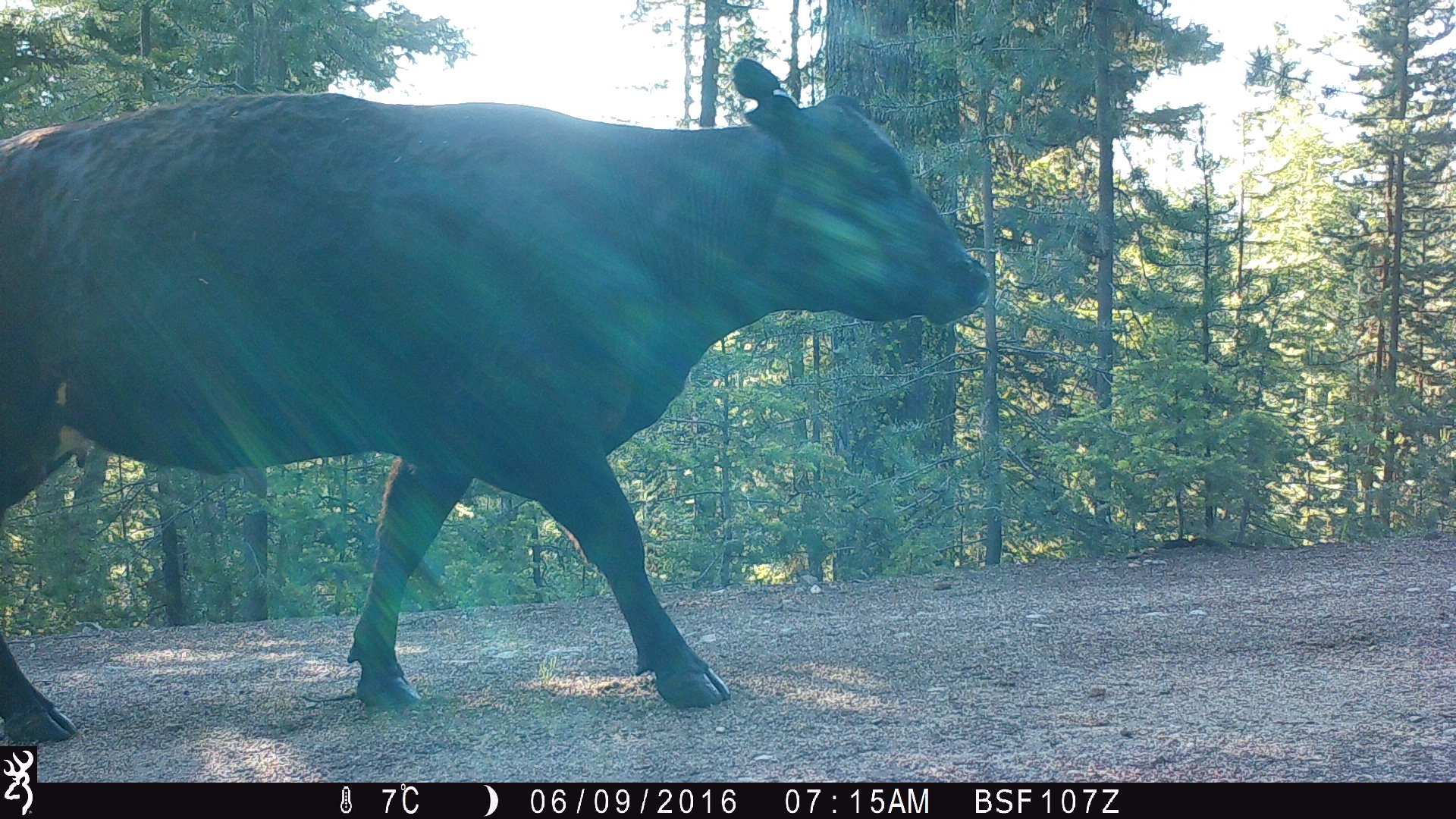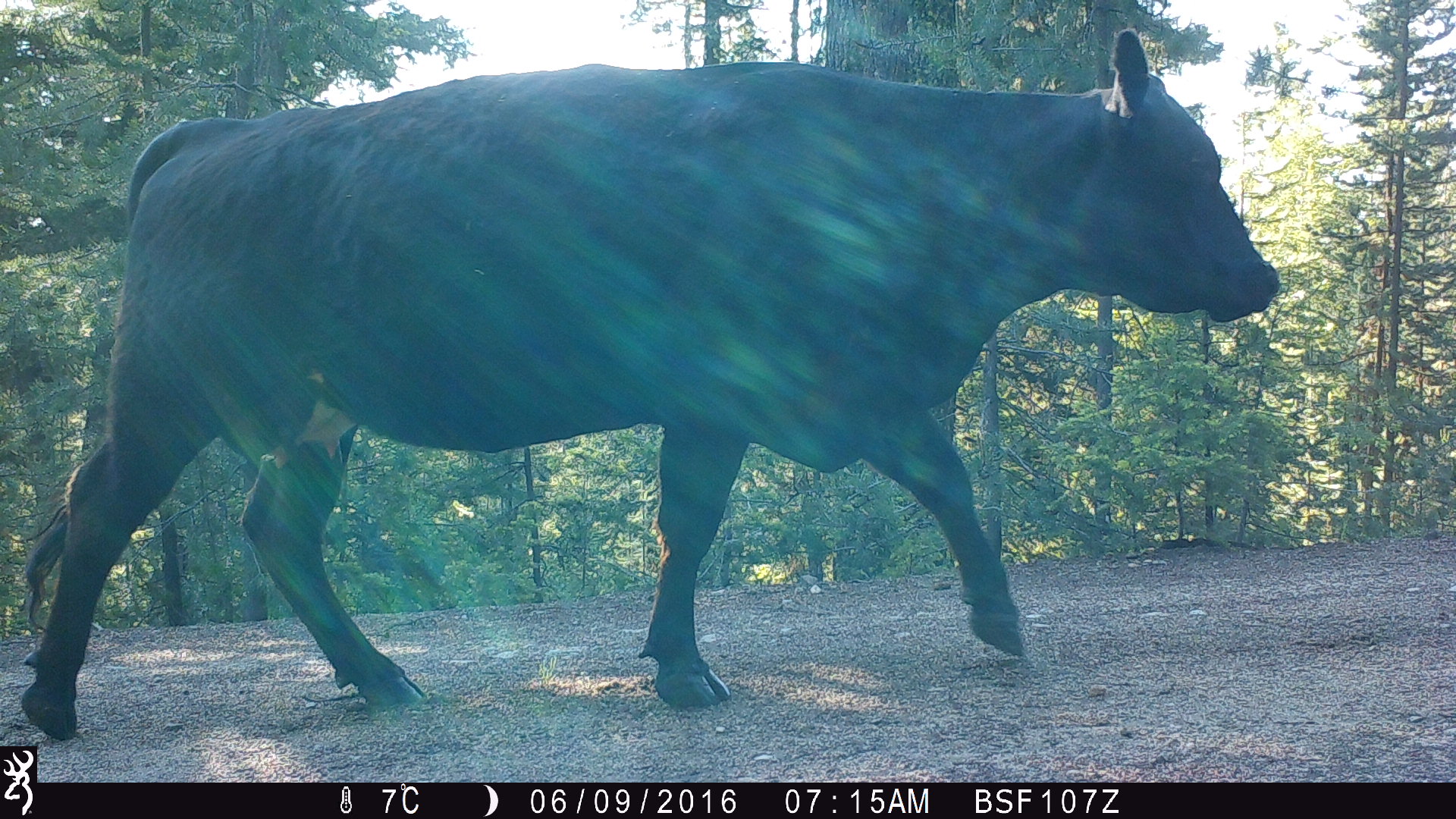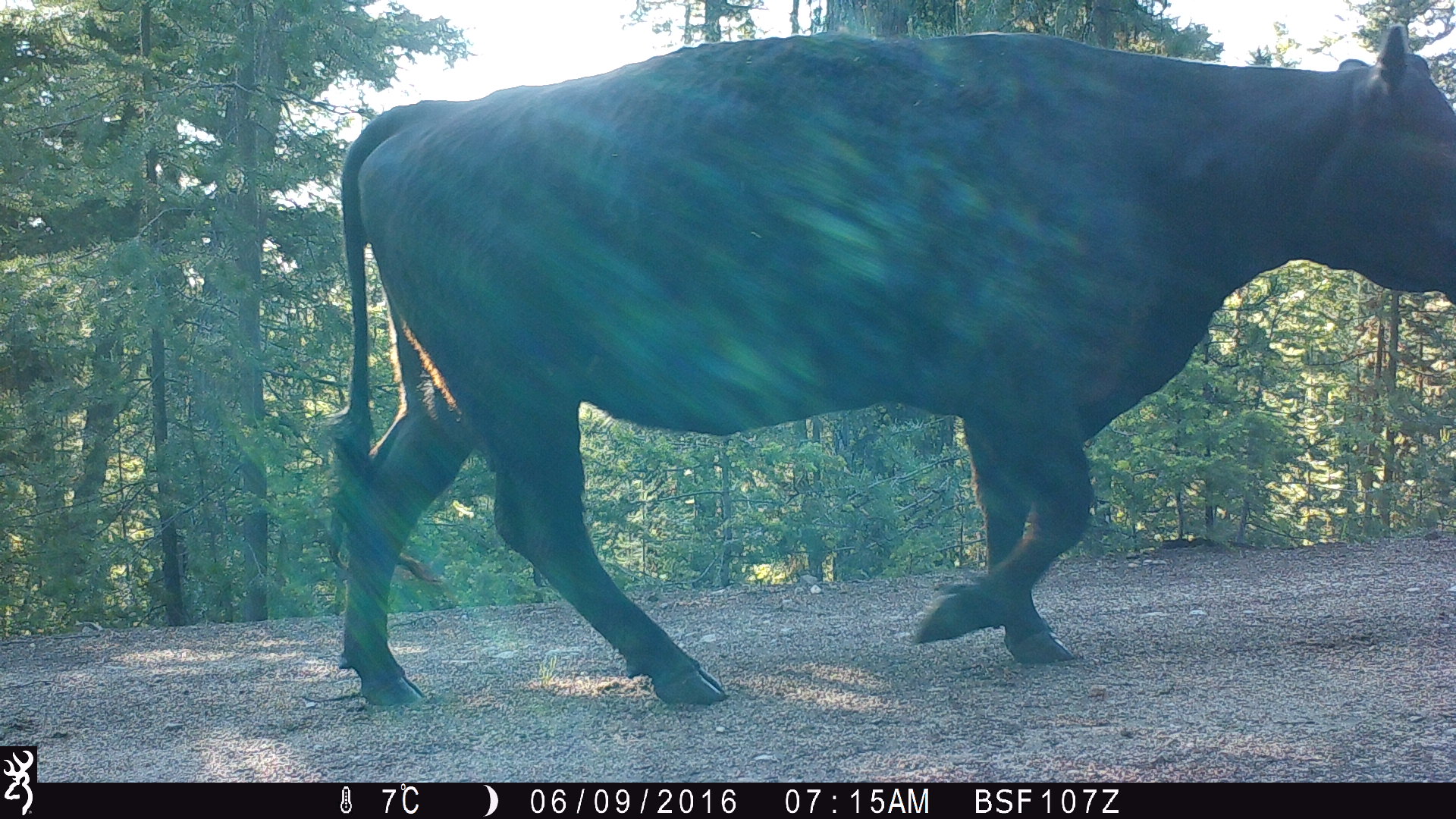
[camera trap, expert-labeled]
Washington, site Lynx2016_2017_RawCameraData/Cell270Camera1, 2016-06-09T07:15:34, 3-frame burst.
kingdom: Animalia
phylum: Chordata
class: Mammalia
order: Artiodactyla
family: Bovidae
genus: Bos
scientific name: Bos taurus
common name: domestic cattle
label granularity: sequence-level